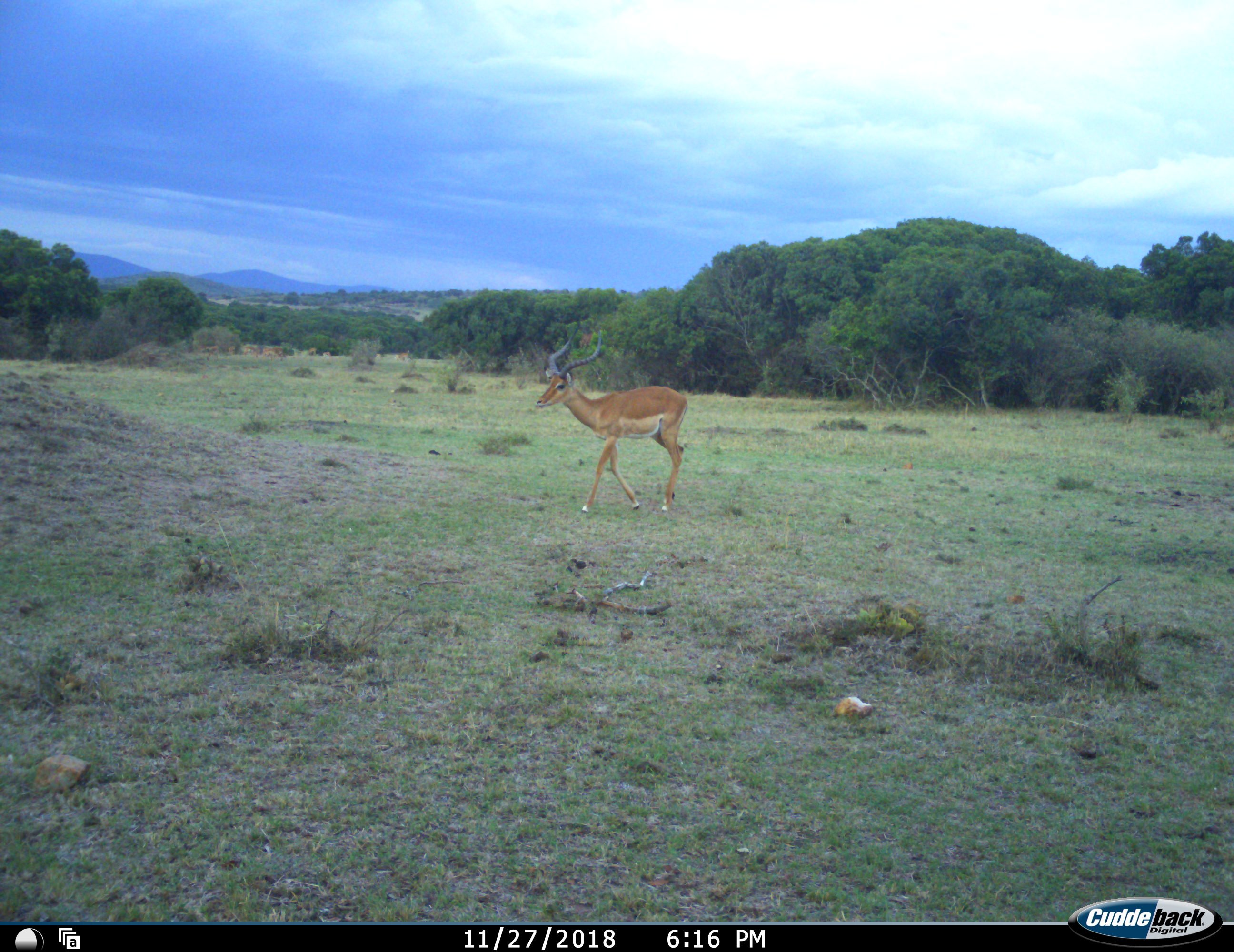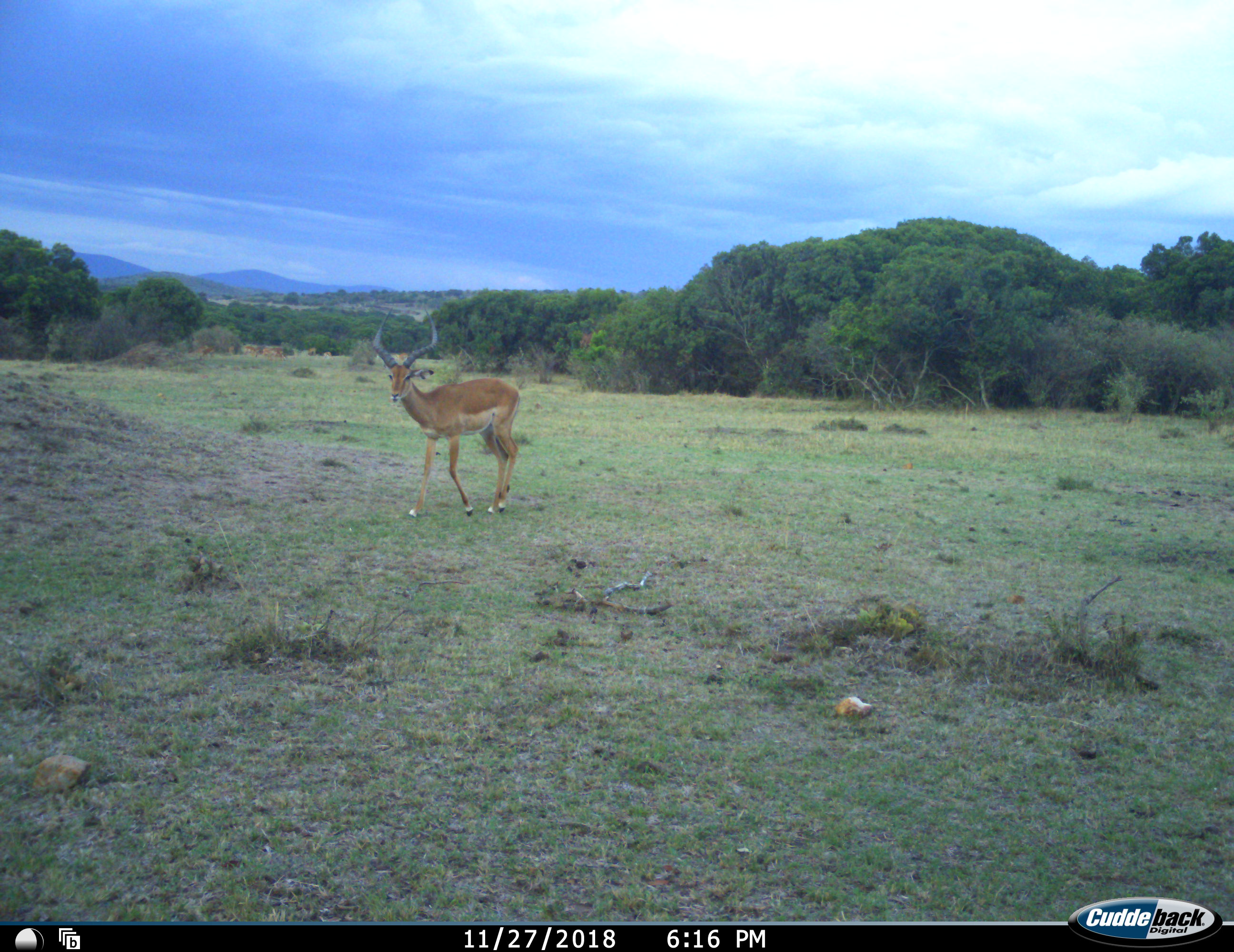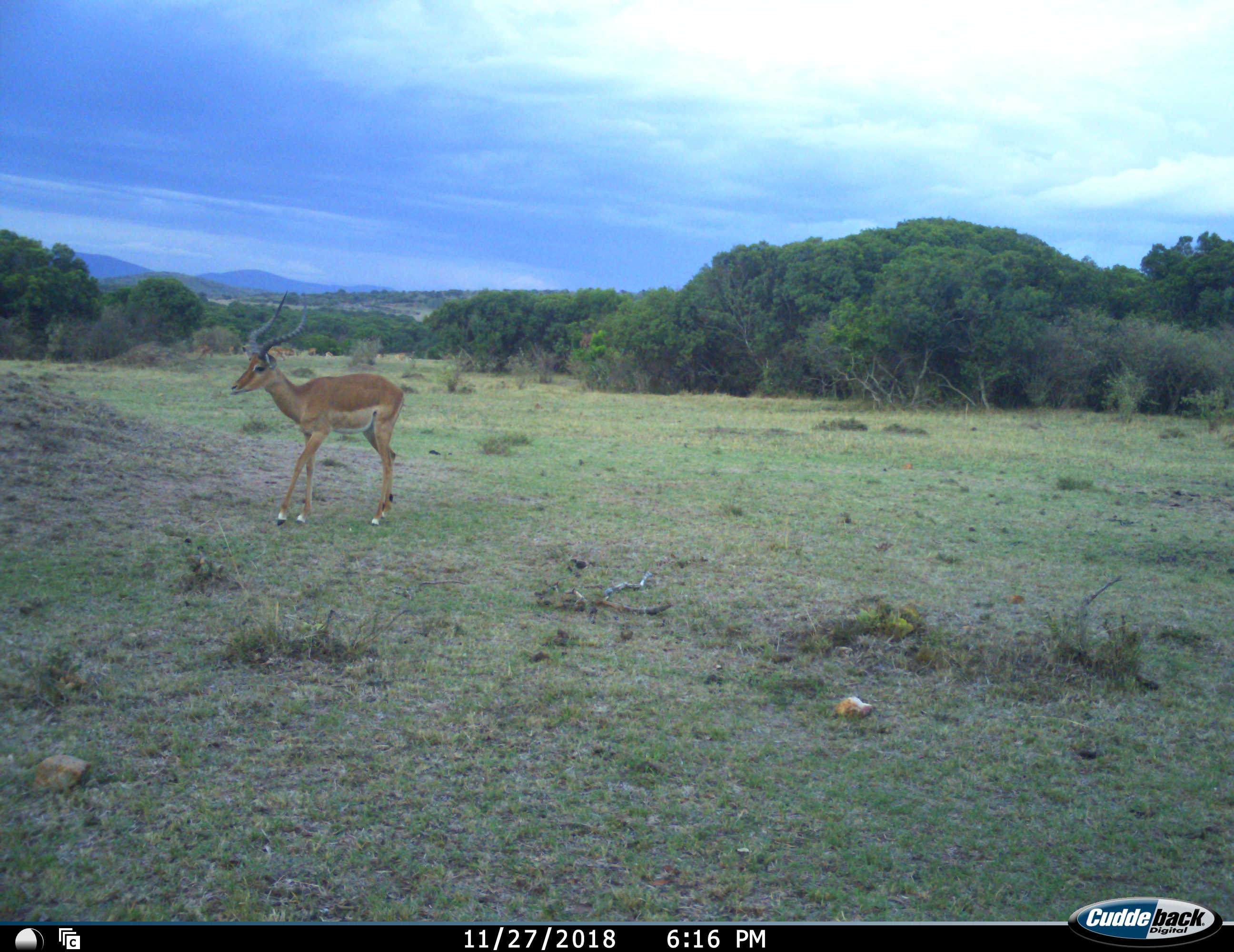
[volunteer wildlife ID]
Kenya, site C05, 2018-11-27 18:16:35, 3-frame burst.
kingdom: Animalia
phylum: Chordata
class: Mammalia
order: Artiodactyla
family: Bovidae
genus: Aepyceros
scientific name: Aepyceros melampus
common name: impala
Impala (Aepyceros melampus), count 1. Behavior (volunteer vote fractions): standing 10%, resting 0%, moving 100%, interacting 0%. Young present (vote fraction): 0%. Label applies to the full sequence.